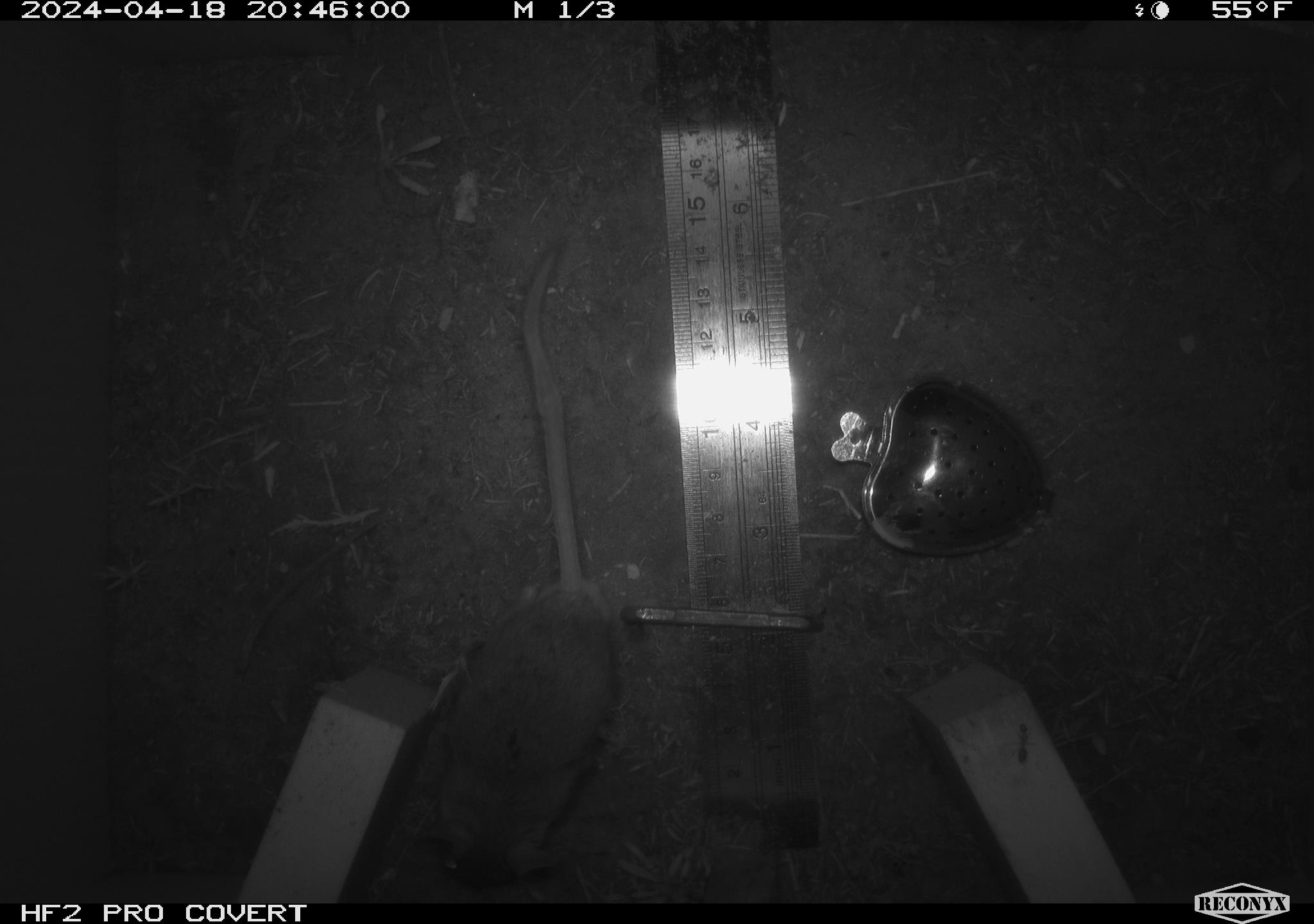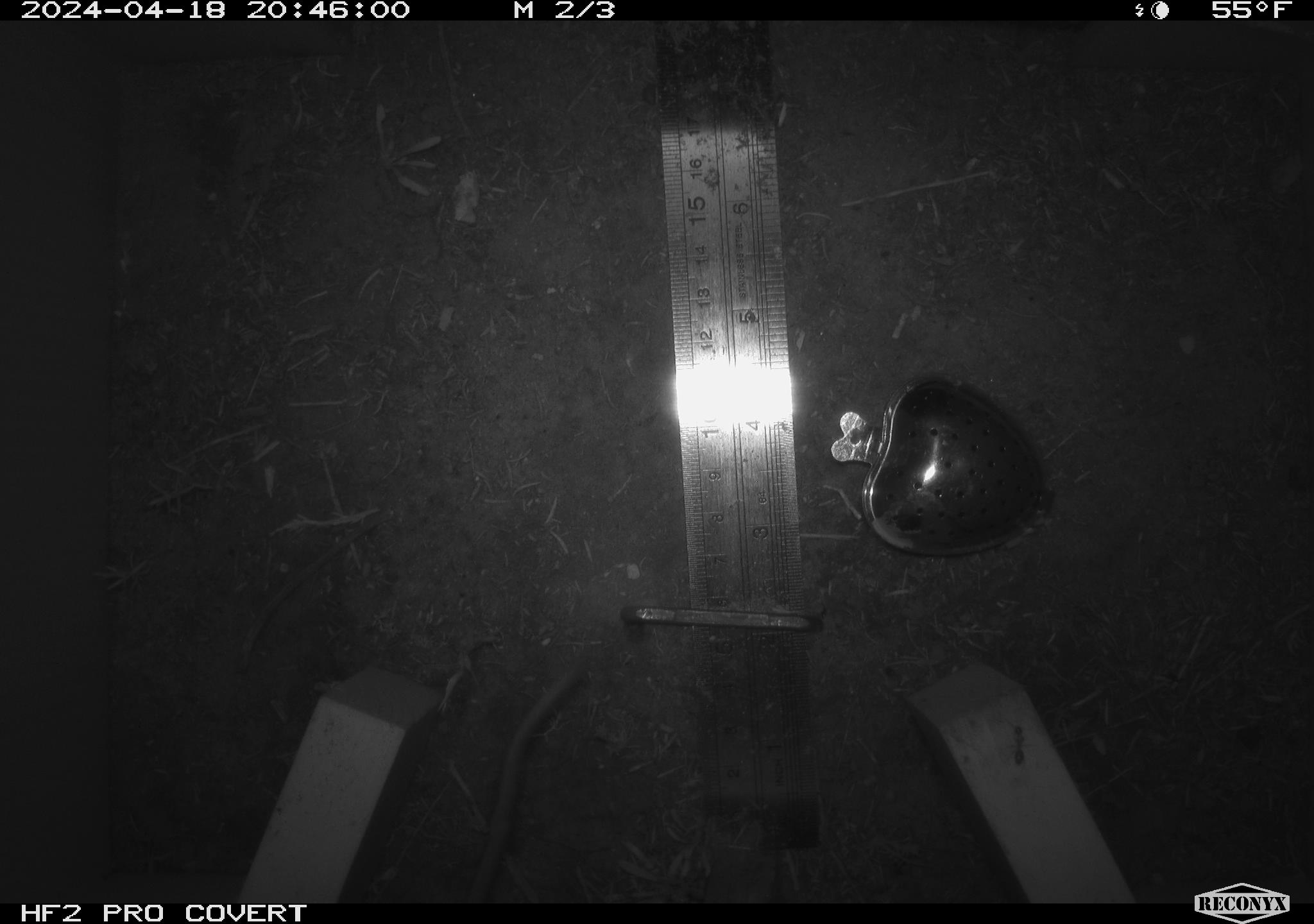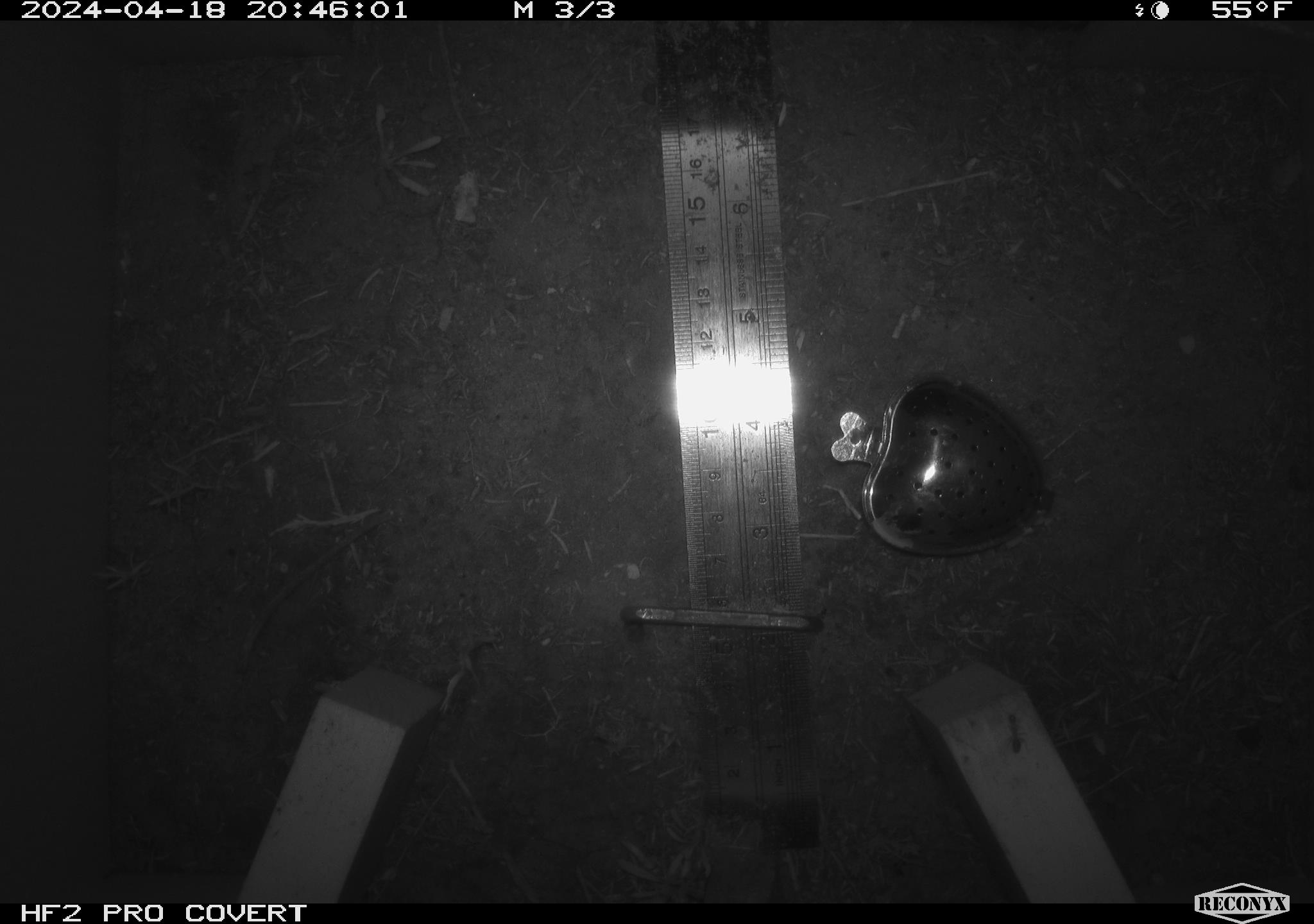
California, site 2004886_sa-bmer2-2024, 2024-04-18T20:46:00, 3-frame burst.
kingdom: Animalia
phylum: Chordata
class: Mammalia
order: Rodentia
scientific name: Rodentia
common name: mouse species